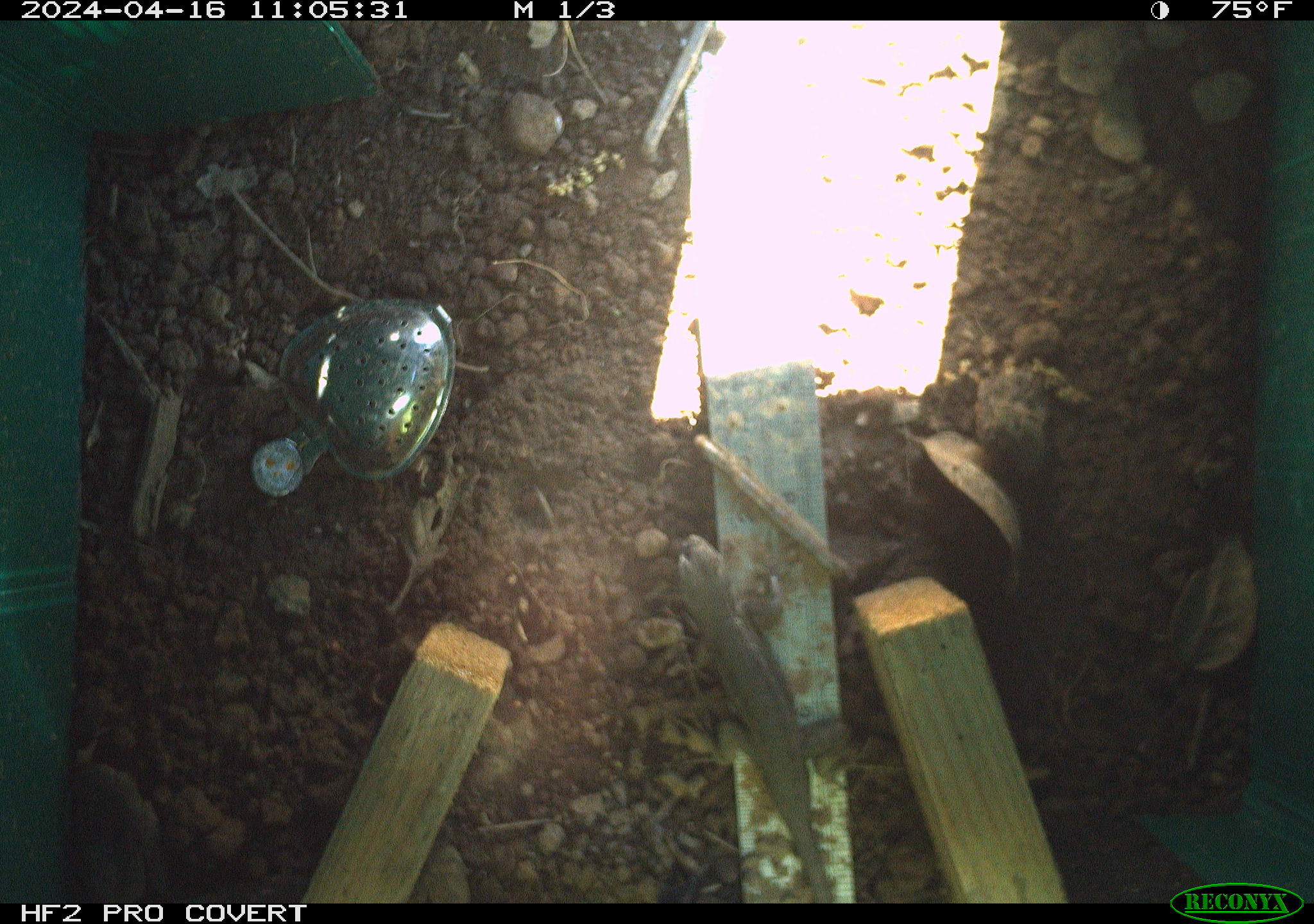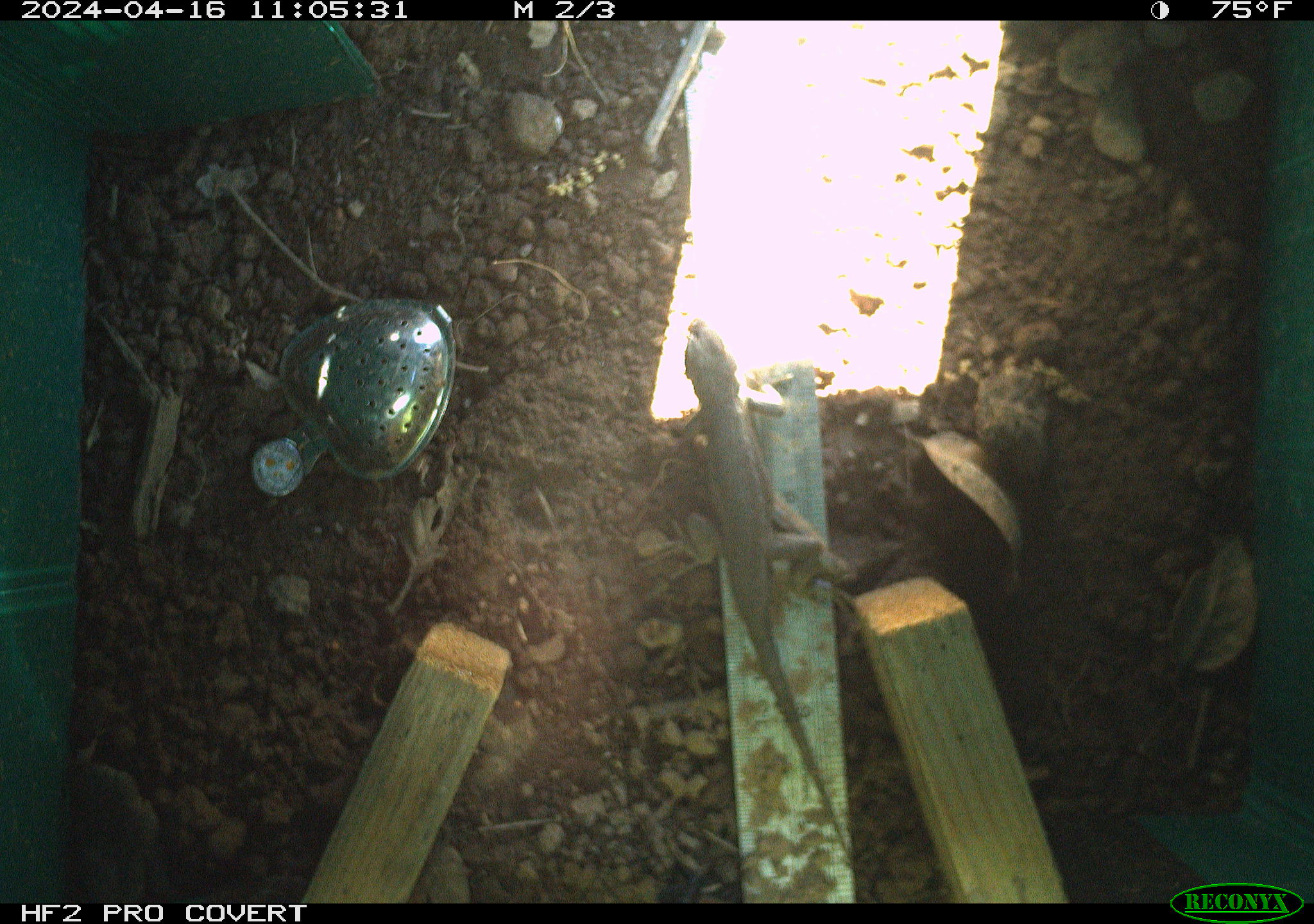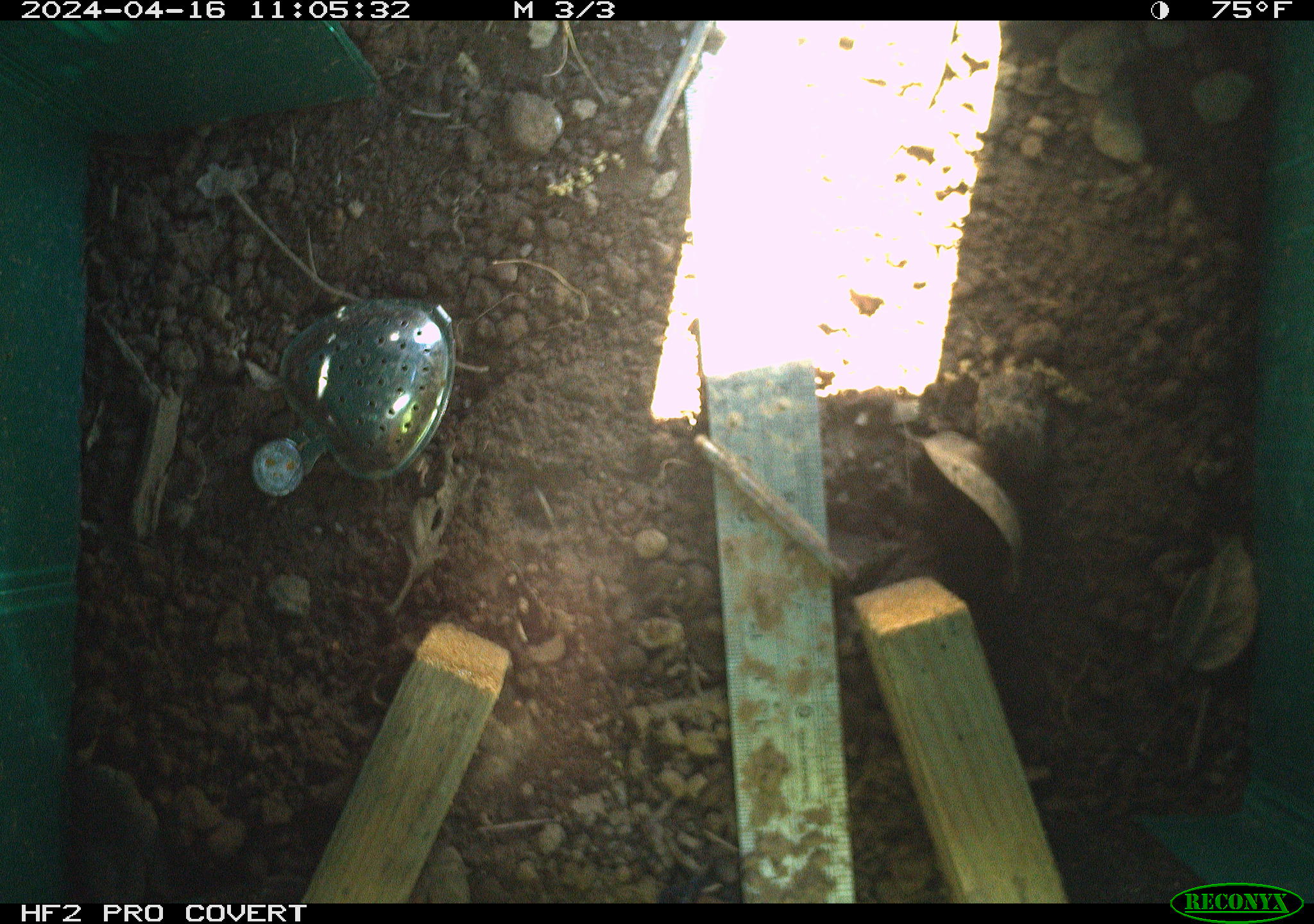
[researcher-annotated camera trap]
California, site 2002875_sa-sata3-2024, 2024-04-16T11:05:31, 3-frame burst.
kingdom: Animalia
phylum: Chordata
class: Reptilia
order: Squamata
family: Phrynosomatidae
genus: Sceloporus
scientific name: Sceloporus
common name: spiny lizards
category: sceloporus species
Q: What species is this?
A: Sceloporus species (spiny lizards) (Sceloporus).